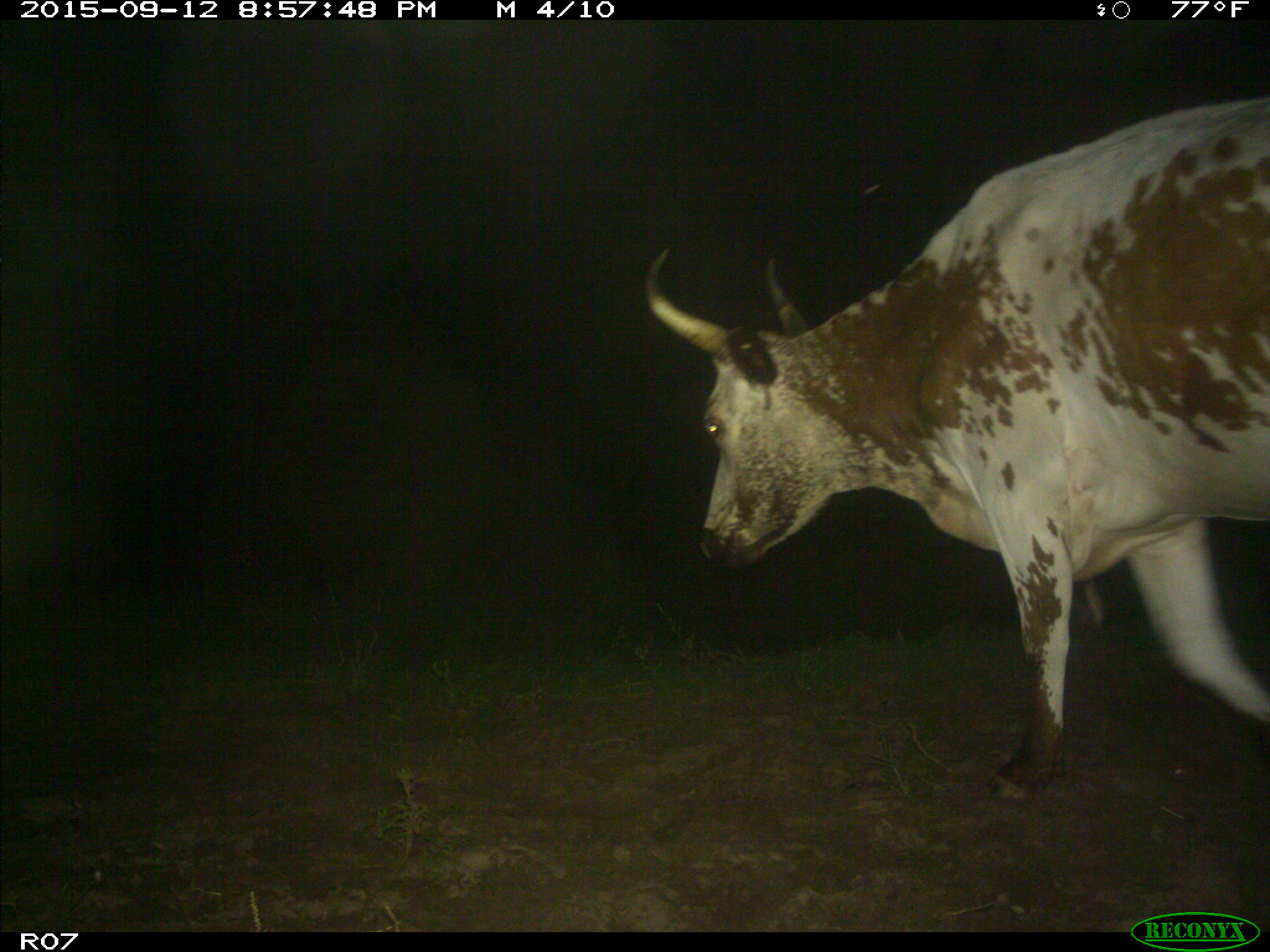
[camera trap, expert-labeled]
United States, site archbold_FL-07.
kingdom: Animalia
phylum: Chordata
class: Mammalia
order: Artiodactyla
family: Bovidae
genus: Bos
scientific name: Bos taurus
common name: domestic cow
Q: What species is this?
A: Bos taurus (domestic cow).